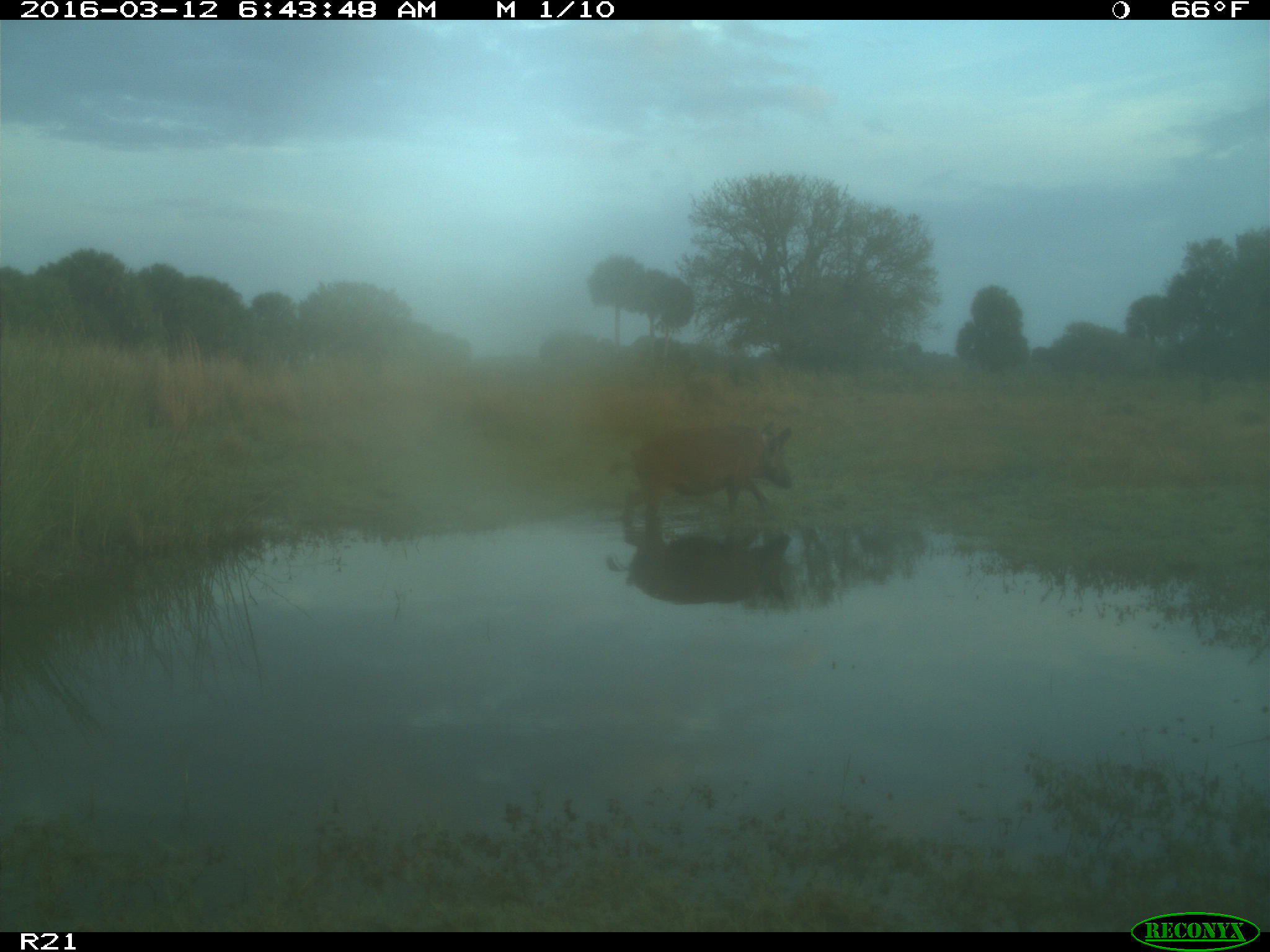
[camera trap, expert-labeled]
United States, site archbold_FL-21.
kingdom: Animalia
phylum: Chordata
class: Mammalia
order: Artiodactyla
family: Suidae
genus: Sus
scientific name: Sus scrofa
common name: wild boar